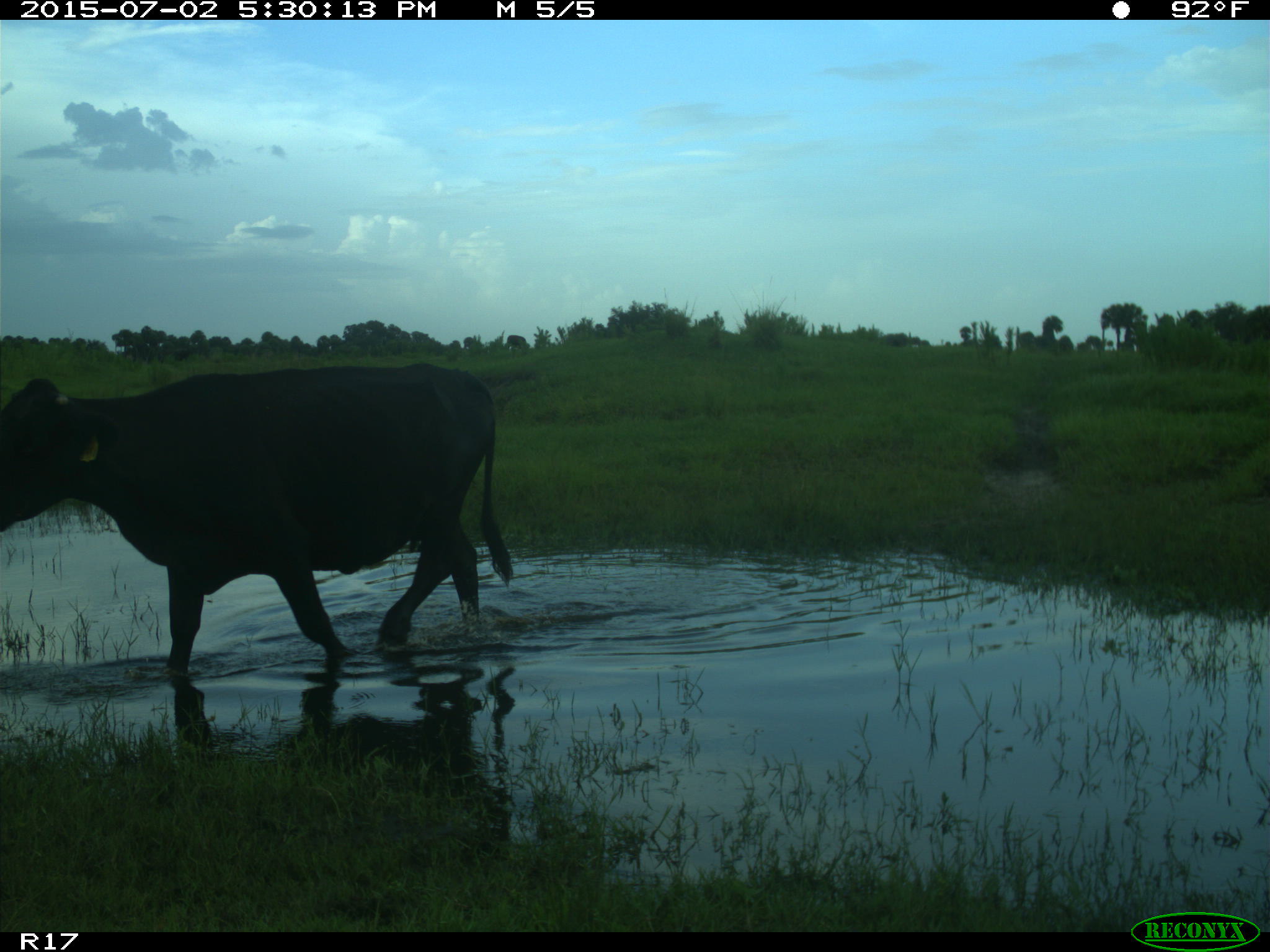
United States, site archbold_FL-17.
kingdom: Animalia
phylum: Chordata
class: Mammalia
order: Artiodactyla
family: Bovidae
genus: Bos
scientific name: Bos taurus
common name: domestic cow